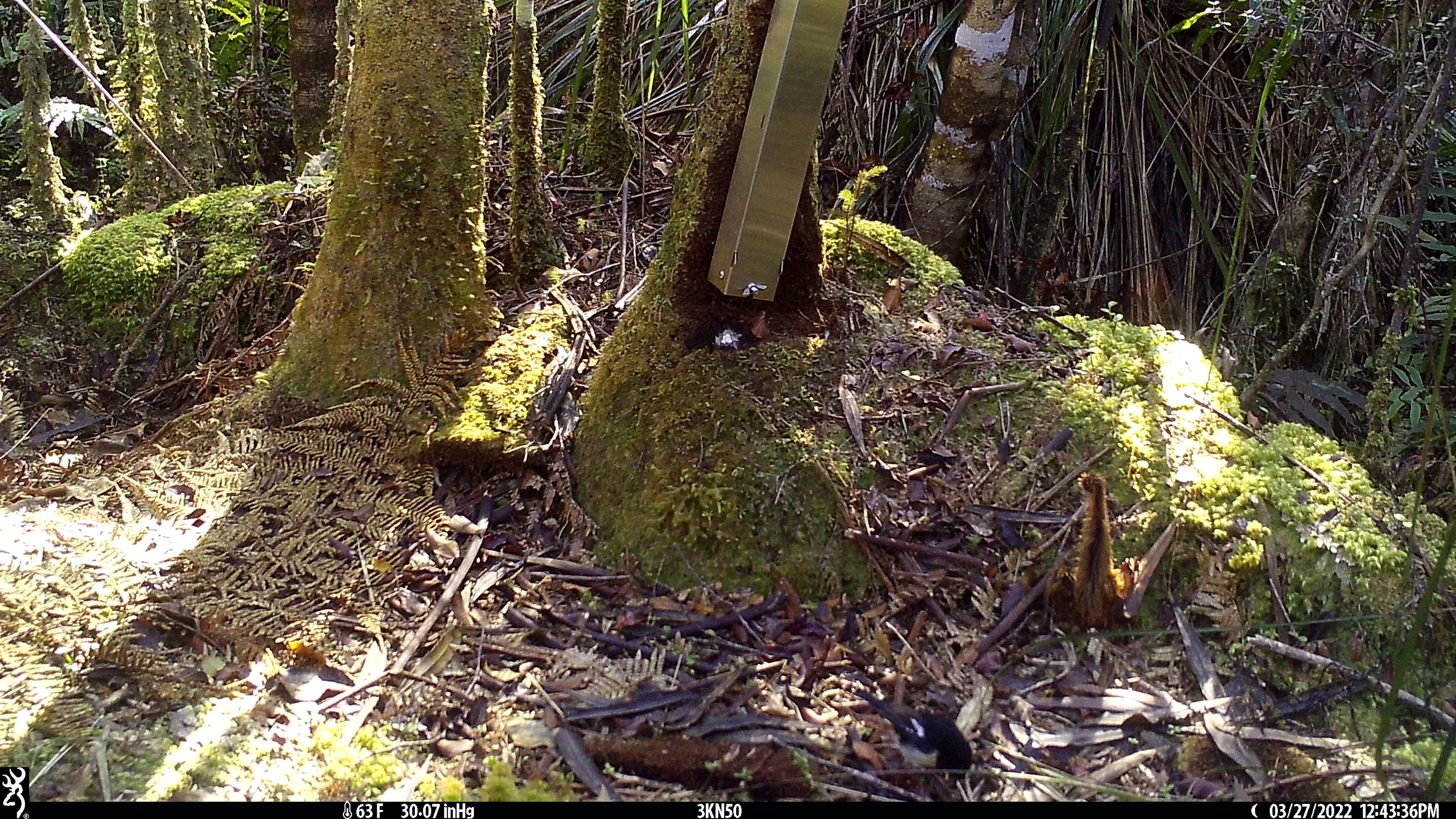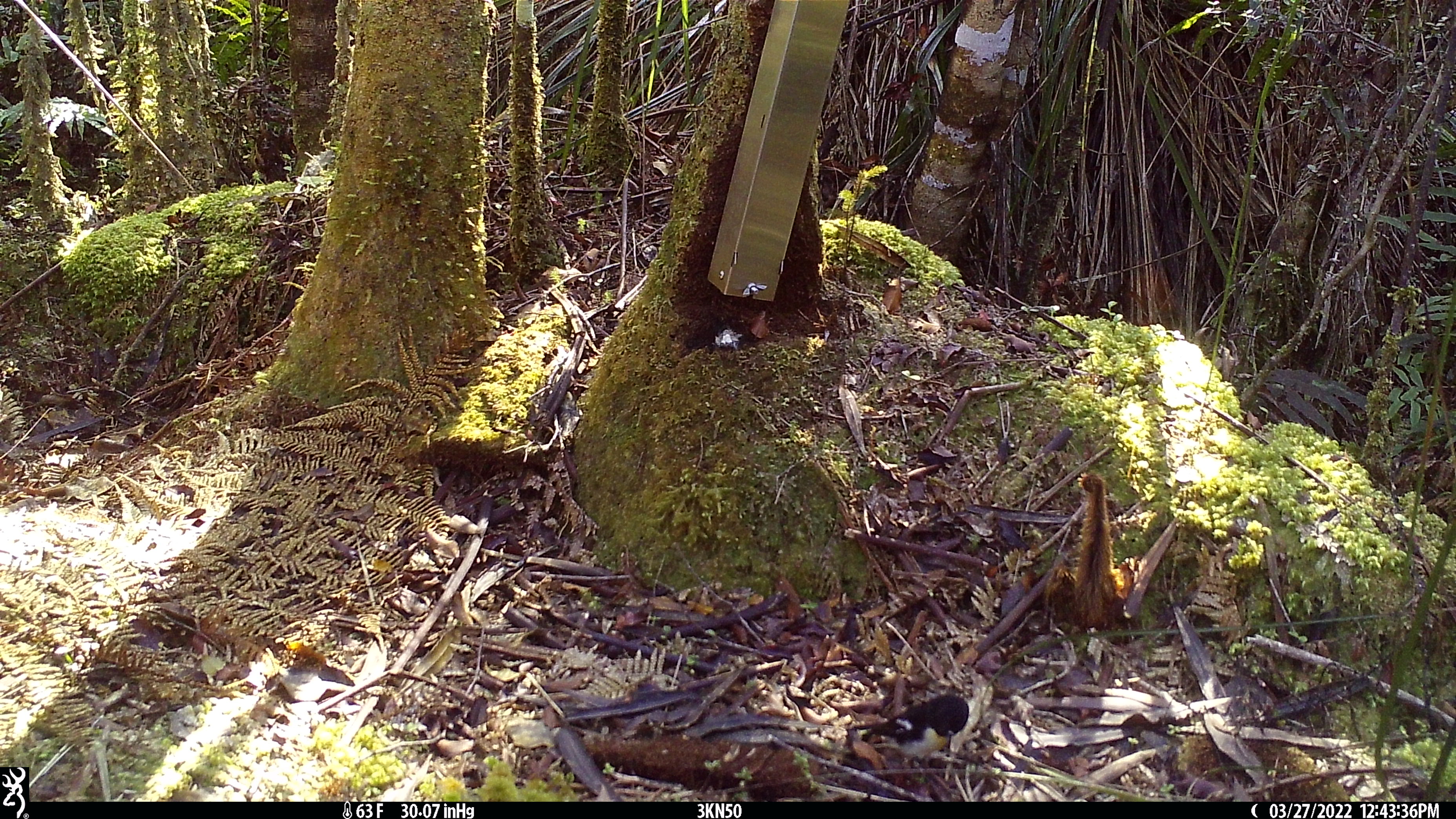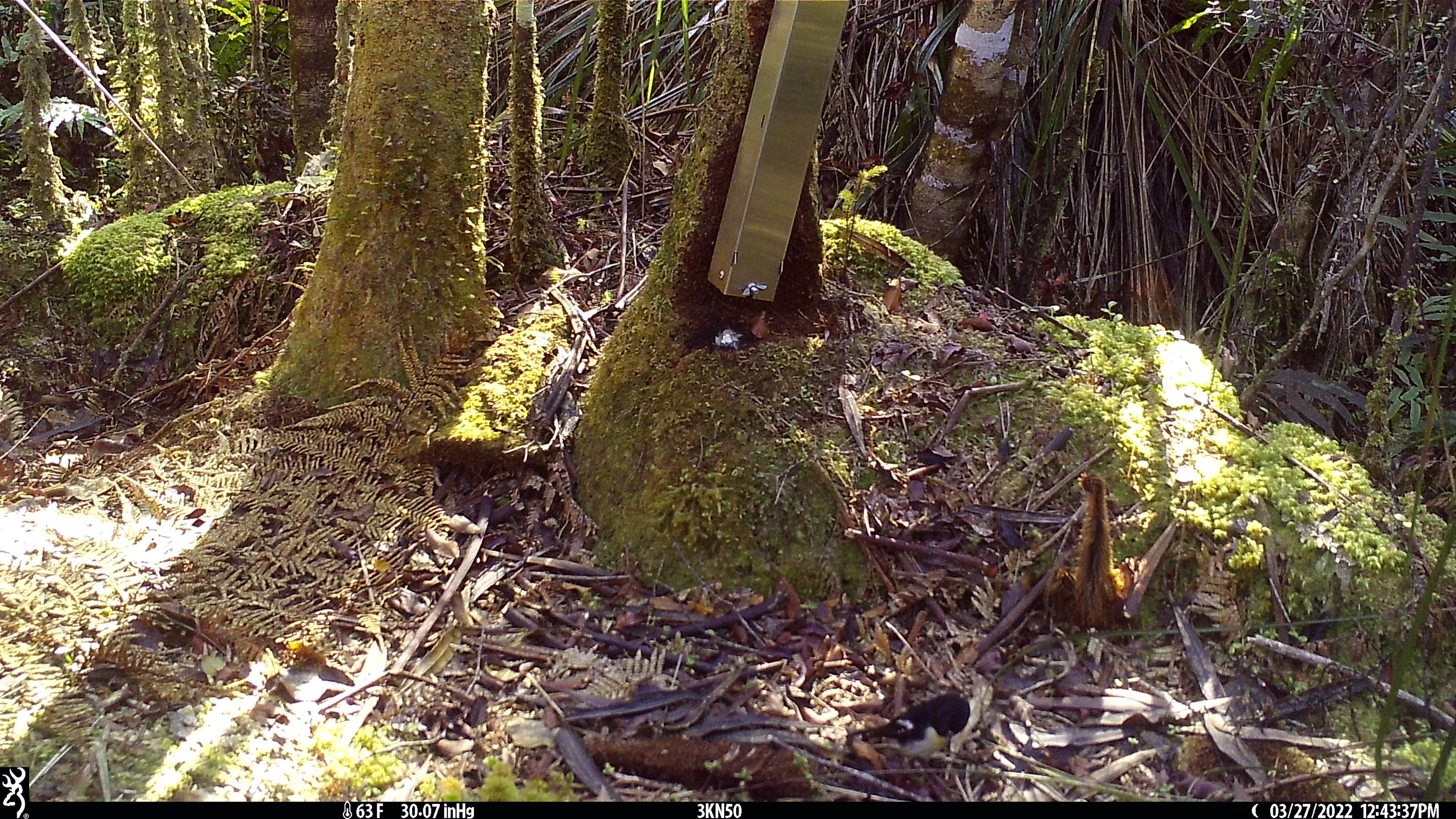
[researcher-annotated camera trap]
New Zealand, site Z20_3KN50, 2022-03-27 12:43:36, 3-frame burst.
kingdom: Animalia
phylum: Chordata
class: Aves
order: Passeriformes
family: Petroicidae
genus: Petroica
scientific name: Petroica macrocephala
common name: tomtit